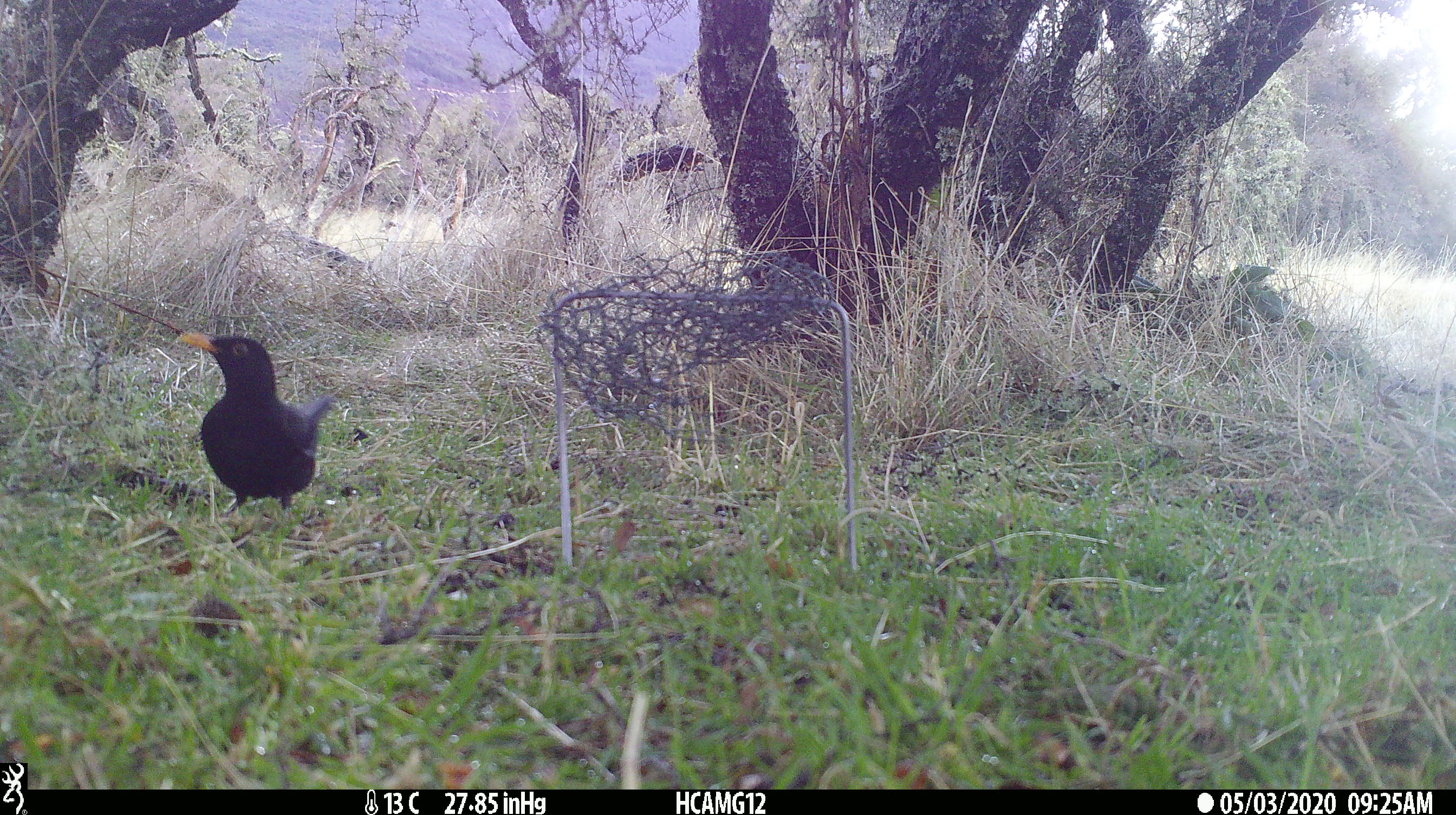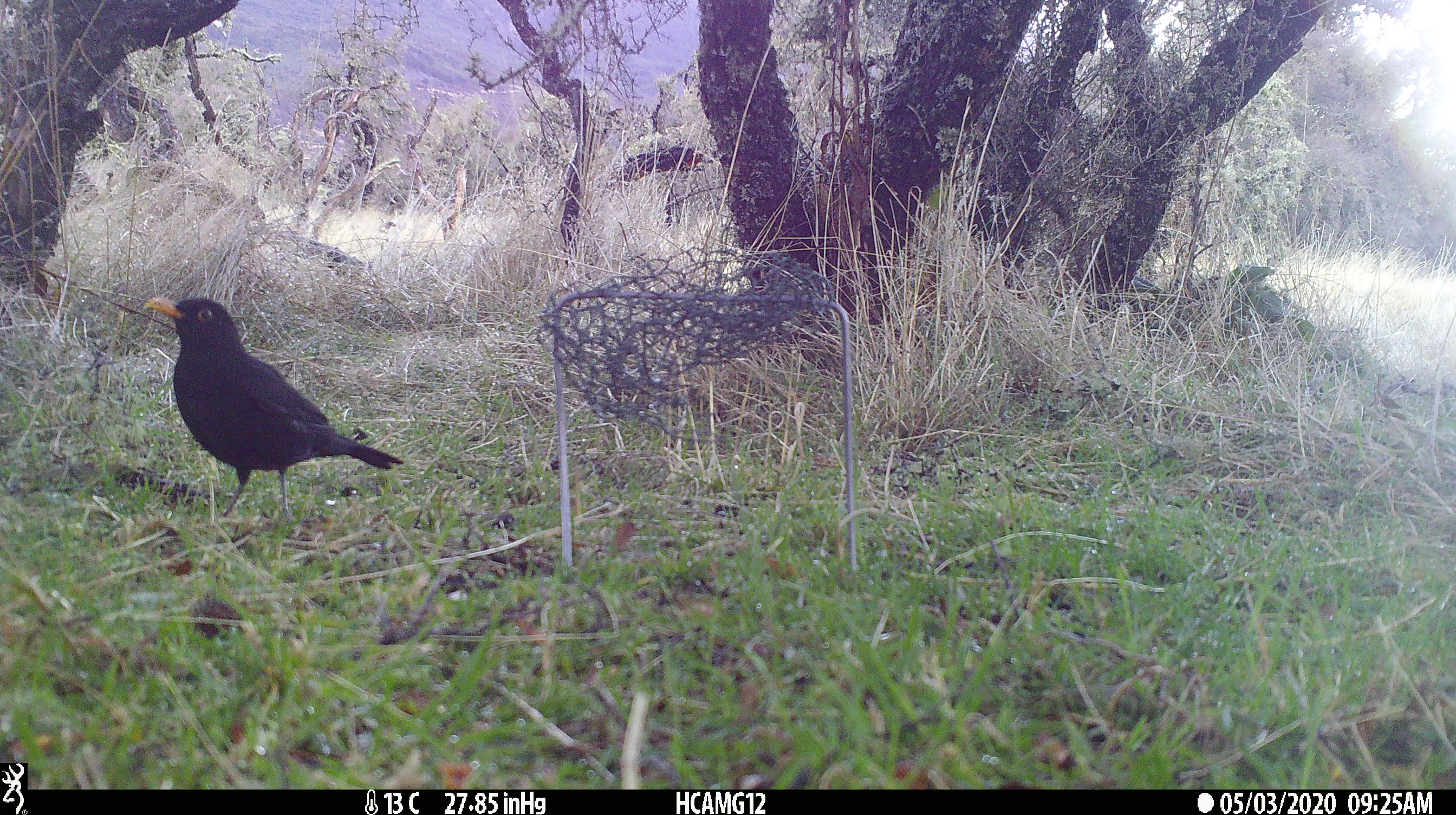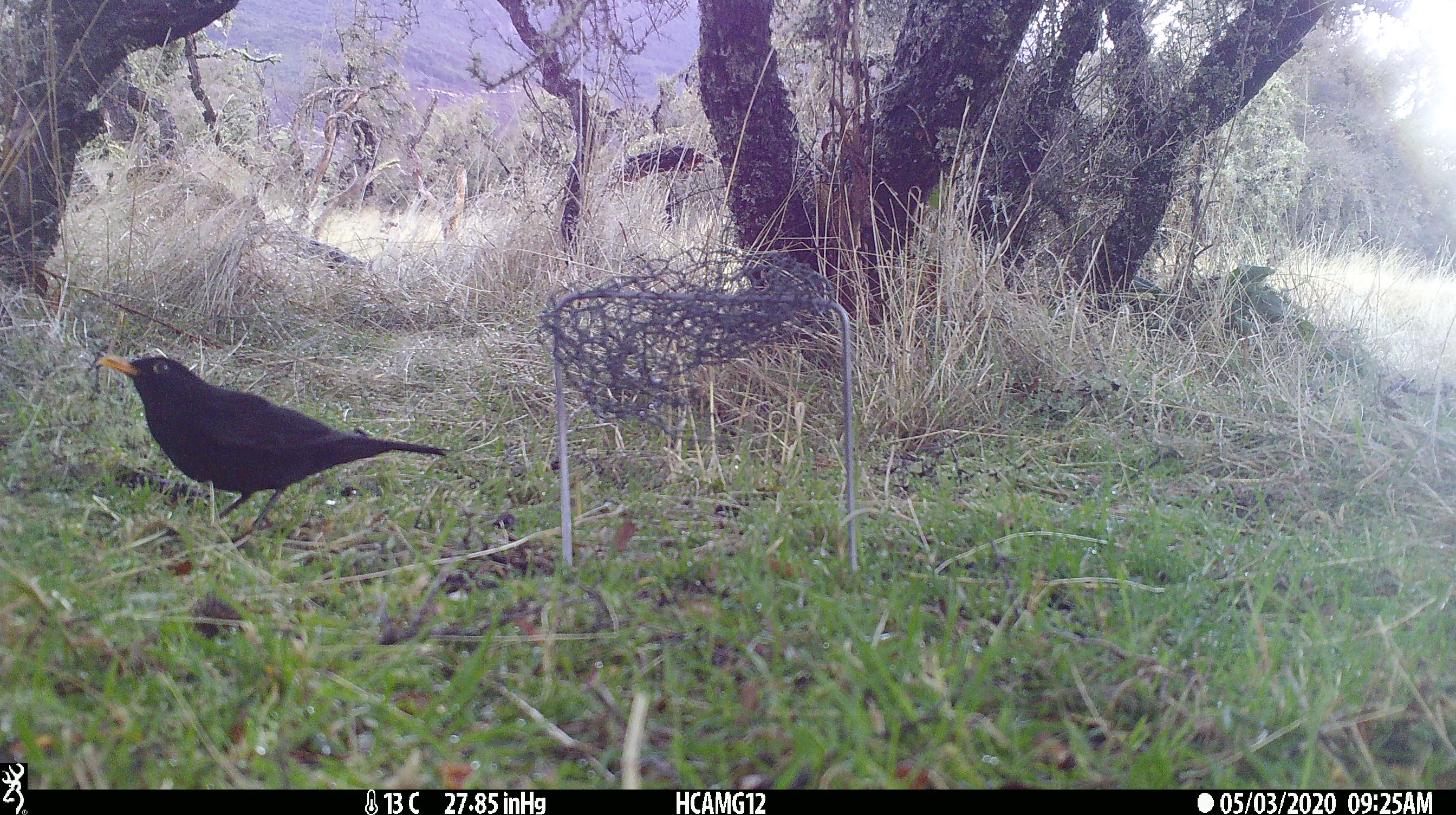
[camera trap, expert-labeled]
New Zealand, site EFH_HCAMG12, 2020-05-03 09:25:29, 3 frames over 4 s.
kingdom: Animalia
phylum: Chordata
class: Aves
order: Passeriformes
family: Turdidae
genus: Turdus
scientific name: Turdus merula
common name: eurasian blackbird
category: blackbird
Blackbird (eurasian blackbird) (Turdus merula).